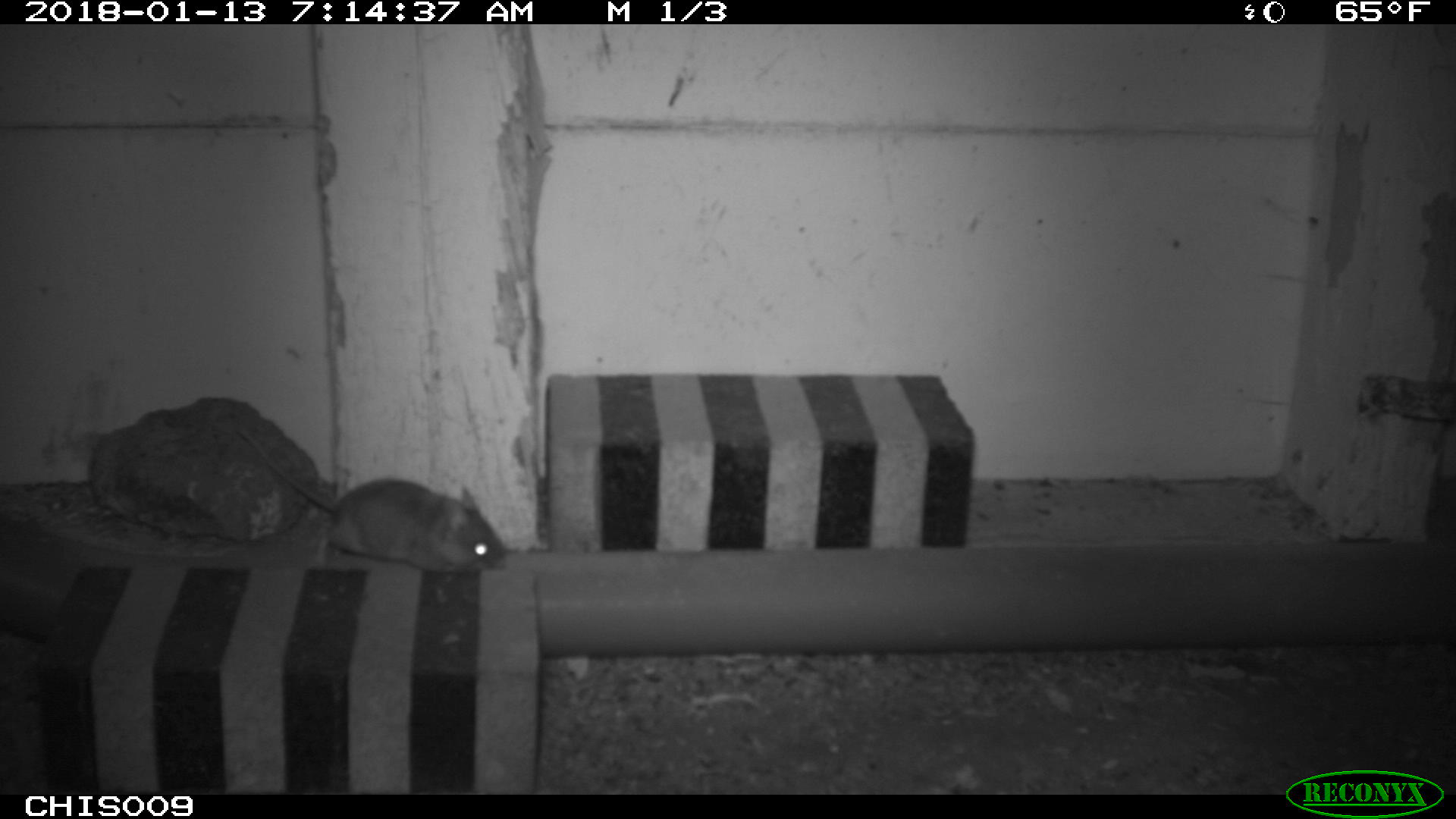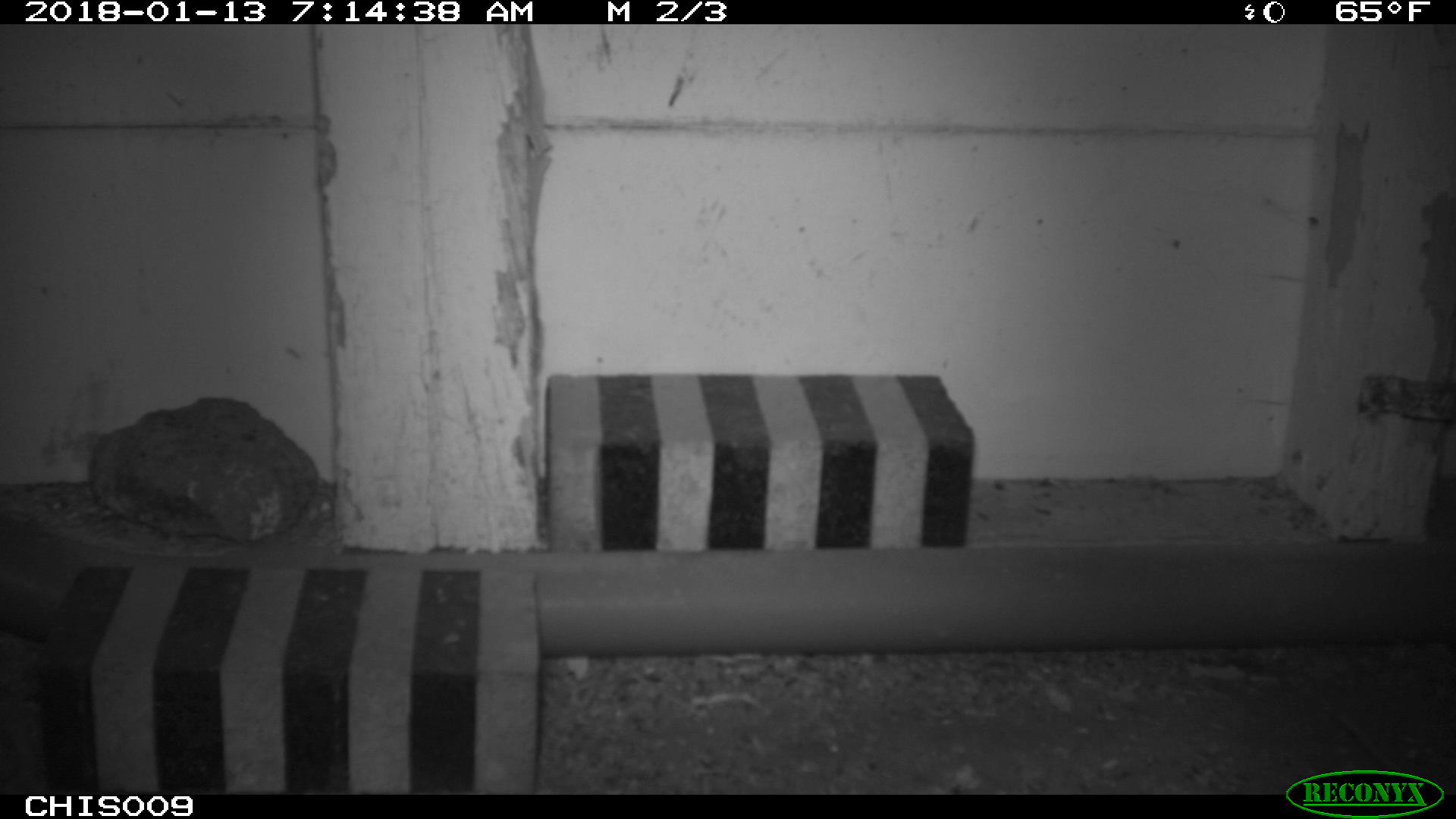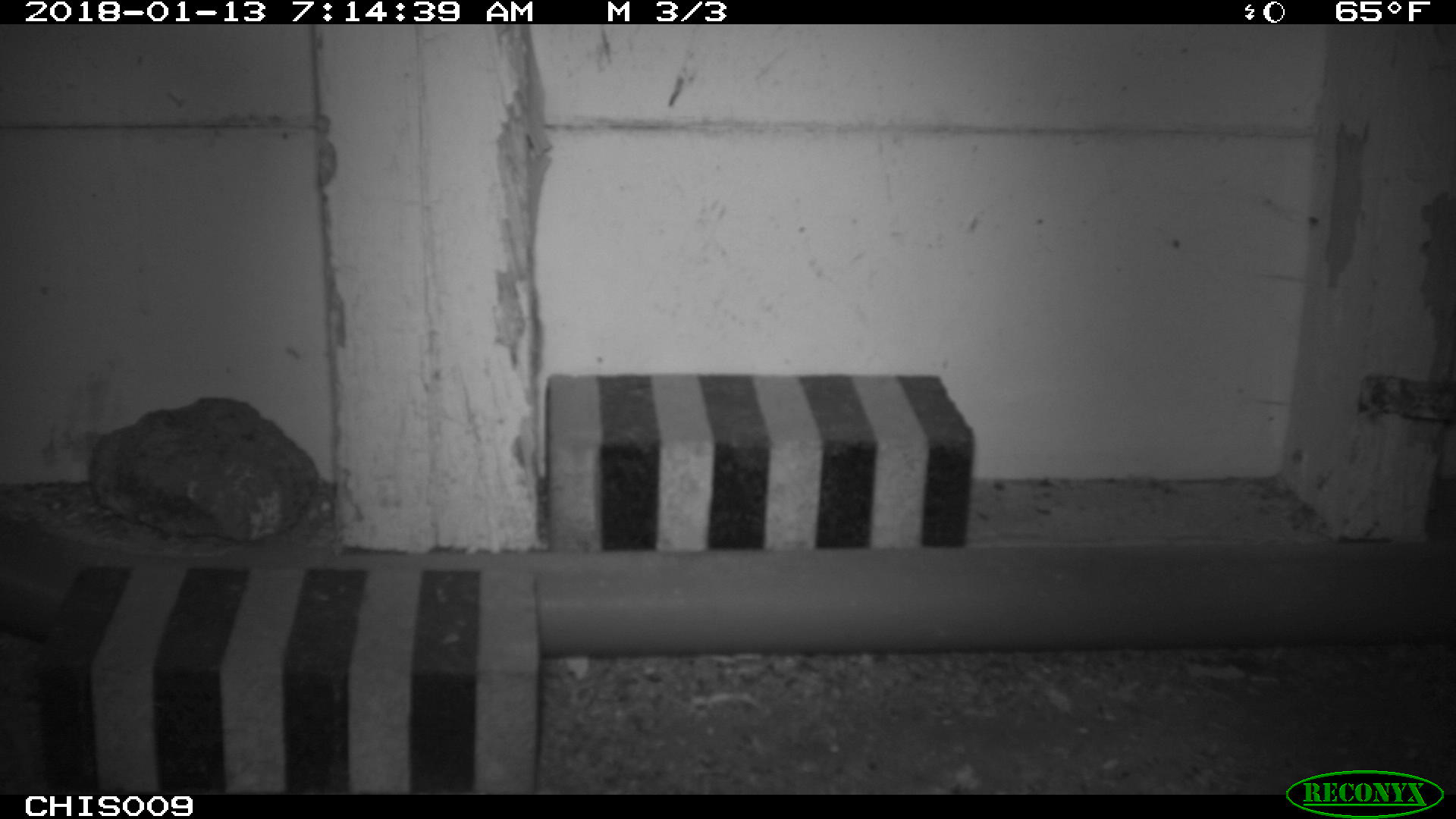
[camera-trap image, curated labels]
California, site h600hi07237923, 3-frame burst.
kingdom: Animalia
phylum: Chordata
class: Mammalia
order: Rodentia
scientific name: Rodentia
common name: rodent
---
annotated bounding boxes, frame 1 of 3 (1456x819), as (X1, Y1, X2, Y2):
rodent: (238, 425, 504, 571)